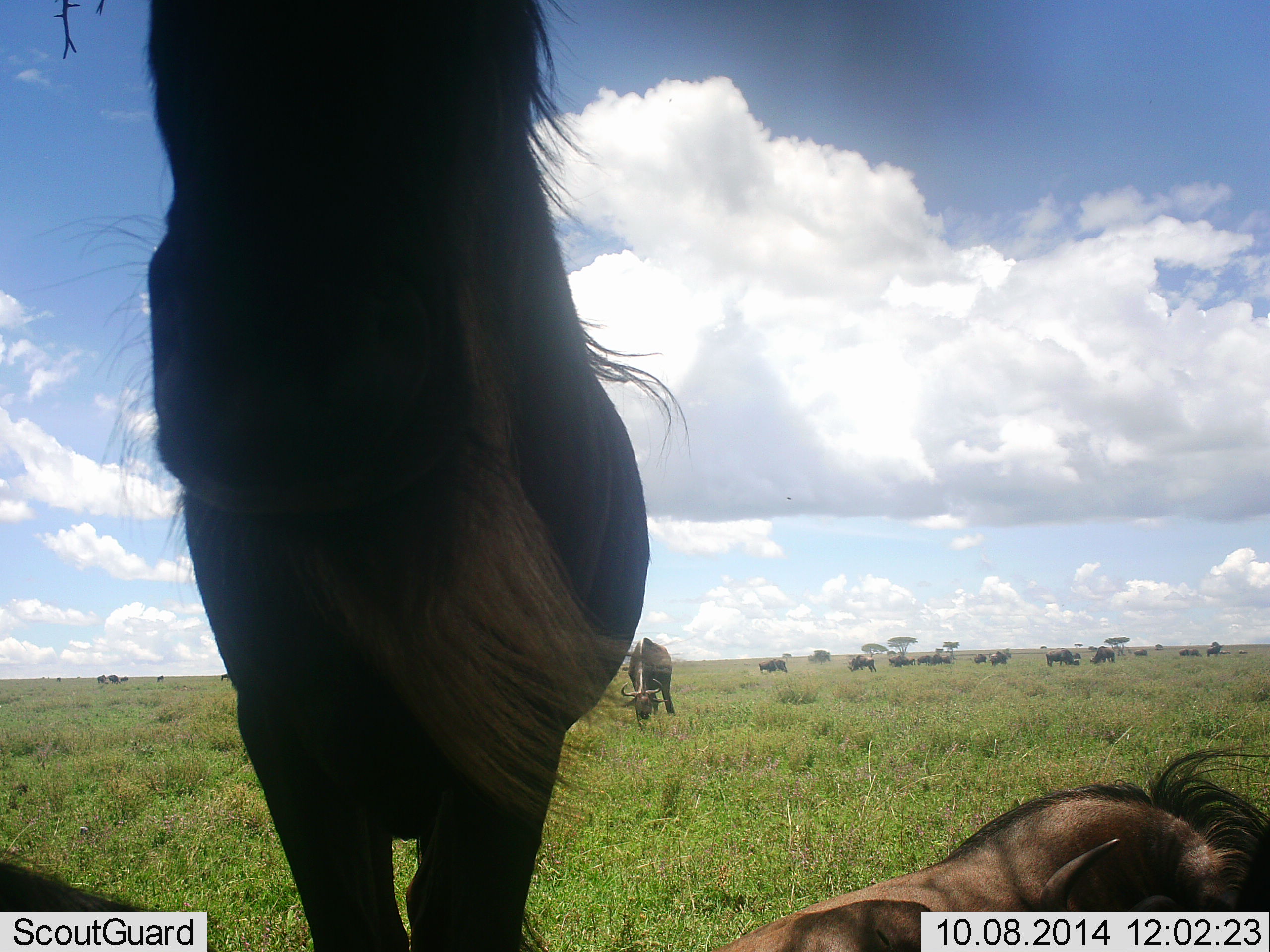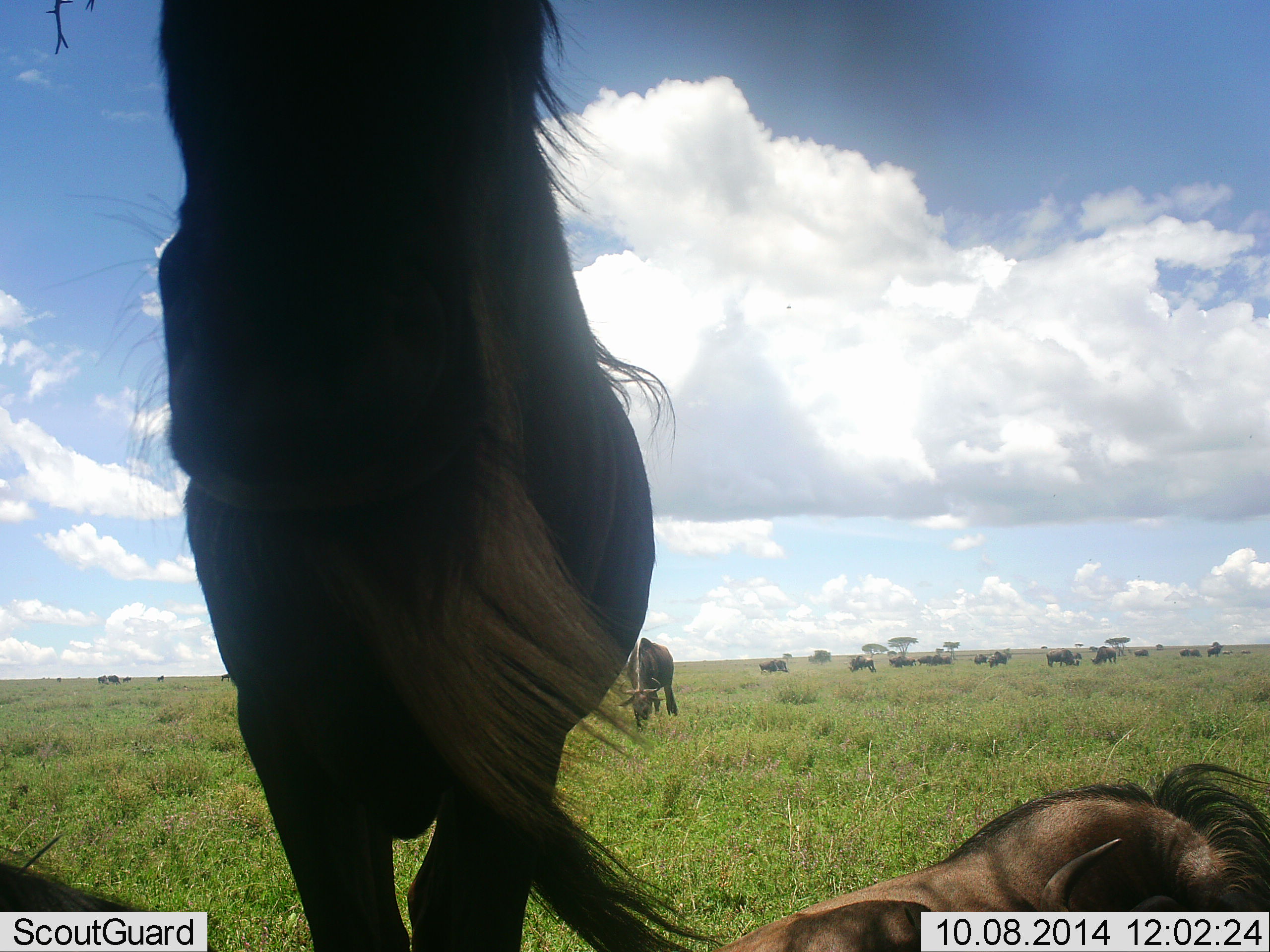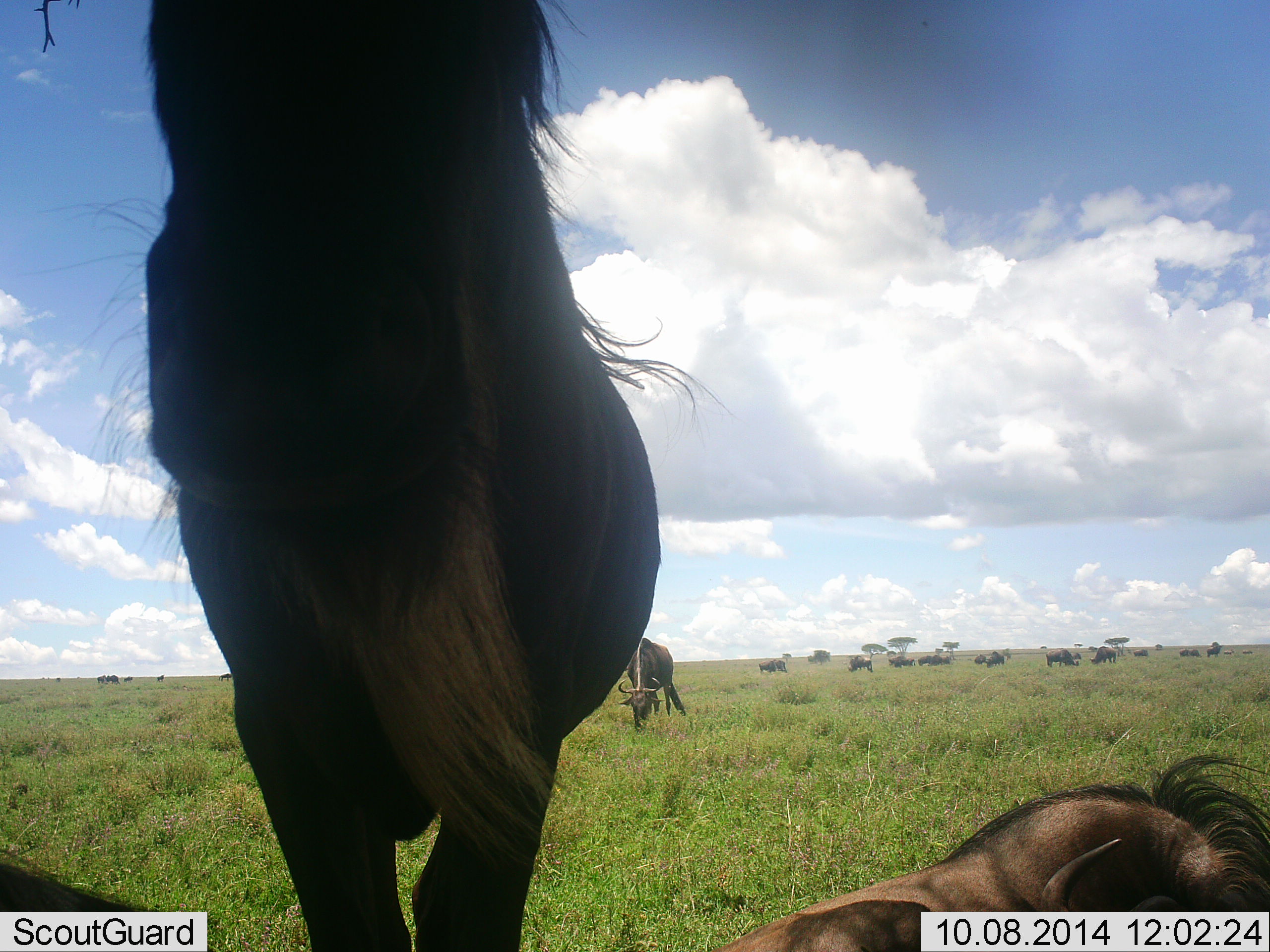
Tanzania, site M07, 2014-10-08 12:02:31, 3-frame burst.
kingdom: Animalia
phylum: Chordata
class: Mammalia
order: Artiodactyla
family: Bovidae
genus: Connochaetes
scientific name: Connochaetes taurinus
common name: blue wildebeest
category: wildebeest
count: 11-50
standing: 70%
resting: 70%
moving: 20%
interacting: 0%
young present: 0%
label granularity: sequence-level